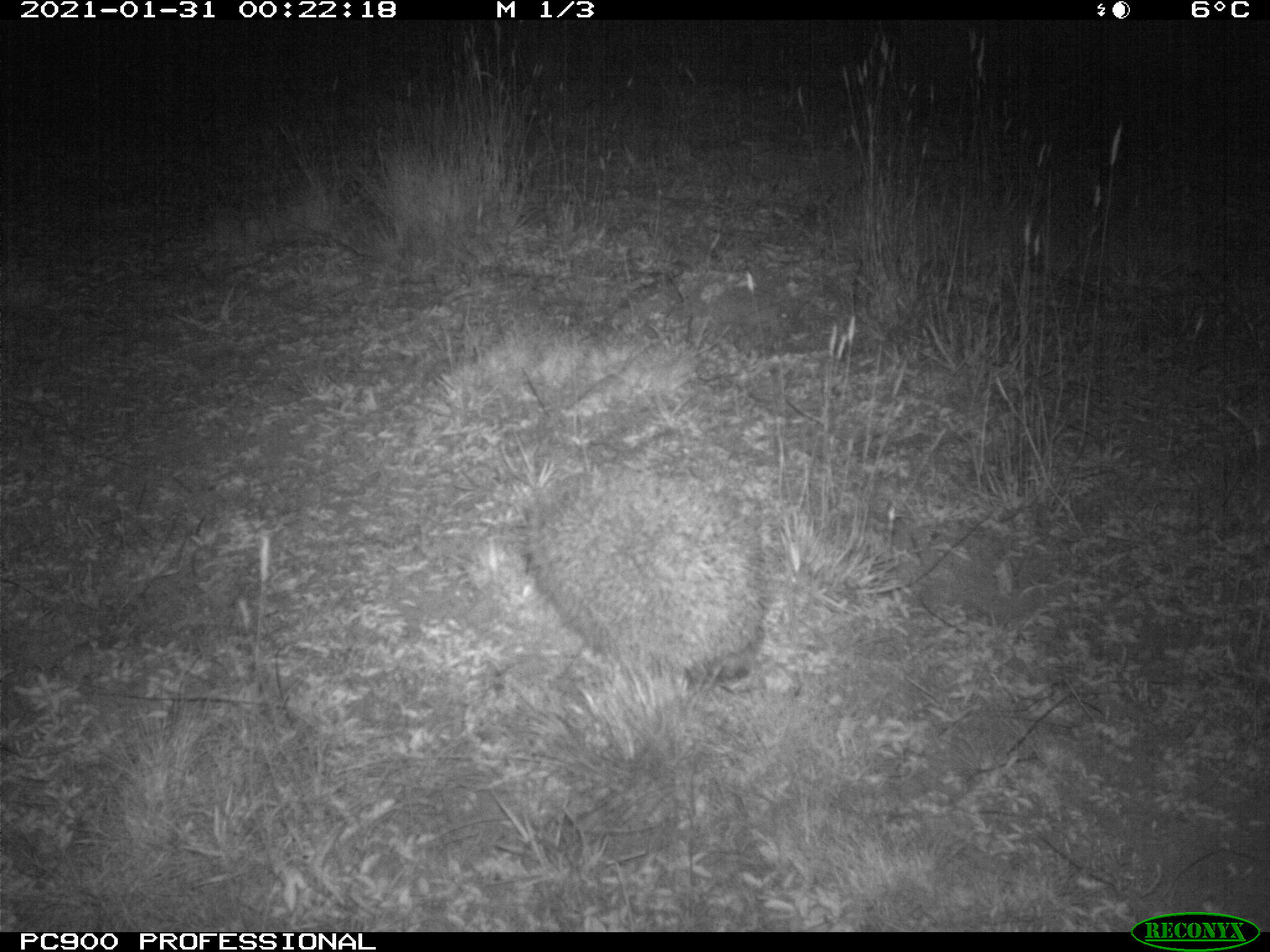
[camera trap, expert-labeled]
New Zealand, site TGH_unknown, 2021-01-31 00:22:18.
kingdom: Animalia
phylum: Chordata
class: Mammalia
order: Eulipotyphla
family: Erinaceidae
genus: Erinaceus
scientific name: Erinaceus europaeus europaeus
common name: european hedgehog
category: hedgehog